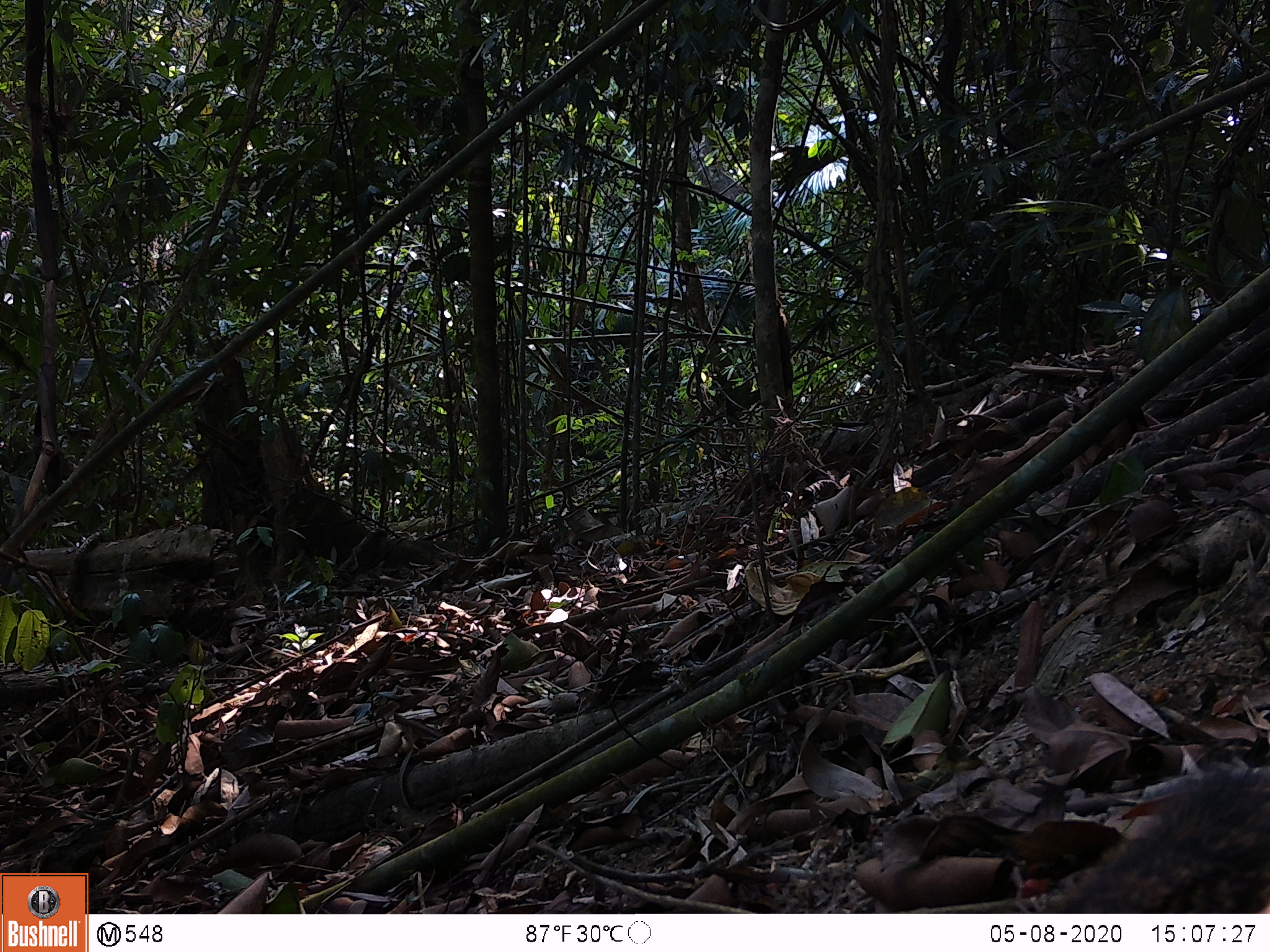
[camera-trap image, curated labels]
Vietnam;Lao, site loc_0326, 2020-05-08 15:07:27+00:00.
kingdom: Animalia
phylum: Chordata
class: Mammalia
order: Rodentia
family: Sciuridae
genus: Callosciurus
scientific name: Callosciurus erythraeus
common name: pallas's squirrel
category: pallass squirrel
Pallass squirrel (pallas's squirrel) (Callosciurus erythraeus). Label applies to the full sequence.